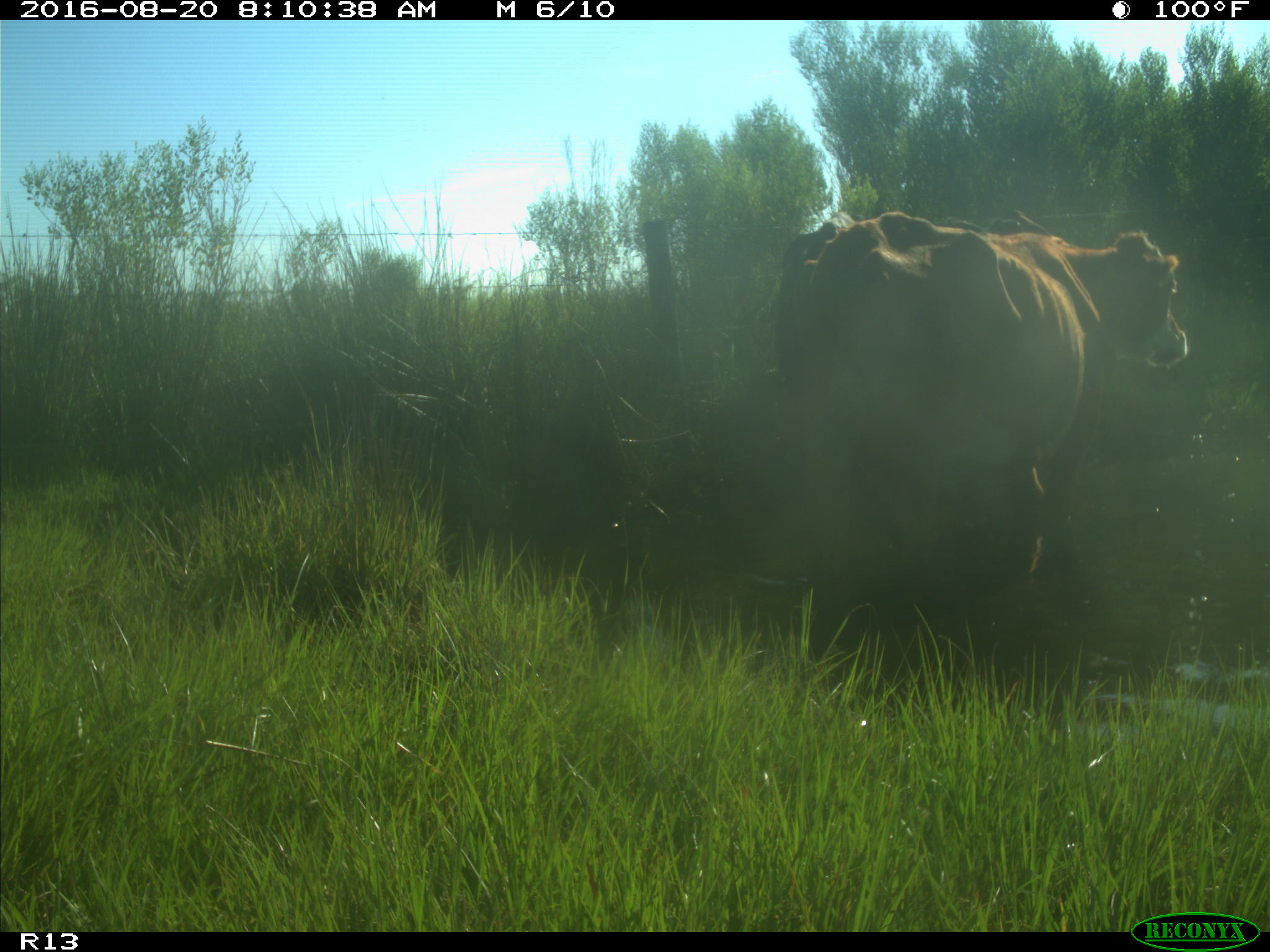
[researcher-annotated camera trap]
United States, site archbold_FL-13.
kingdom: Animalia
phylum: Chordata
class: Mammalia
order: Artiodactyla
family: Bovidae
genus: Bos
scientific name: Bos taurus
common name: domestic cow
Bos taurus (domestic cow).